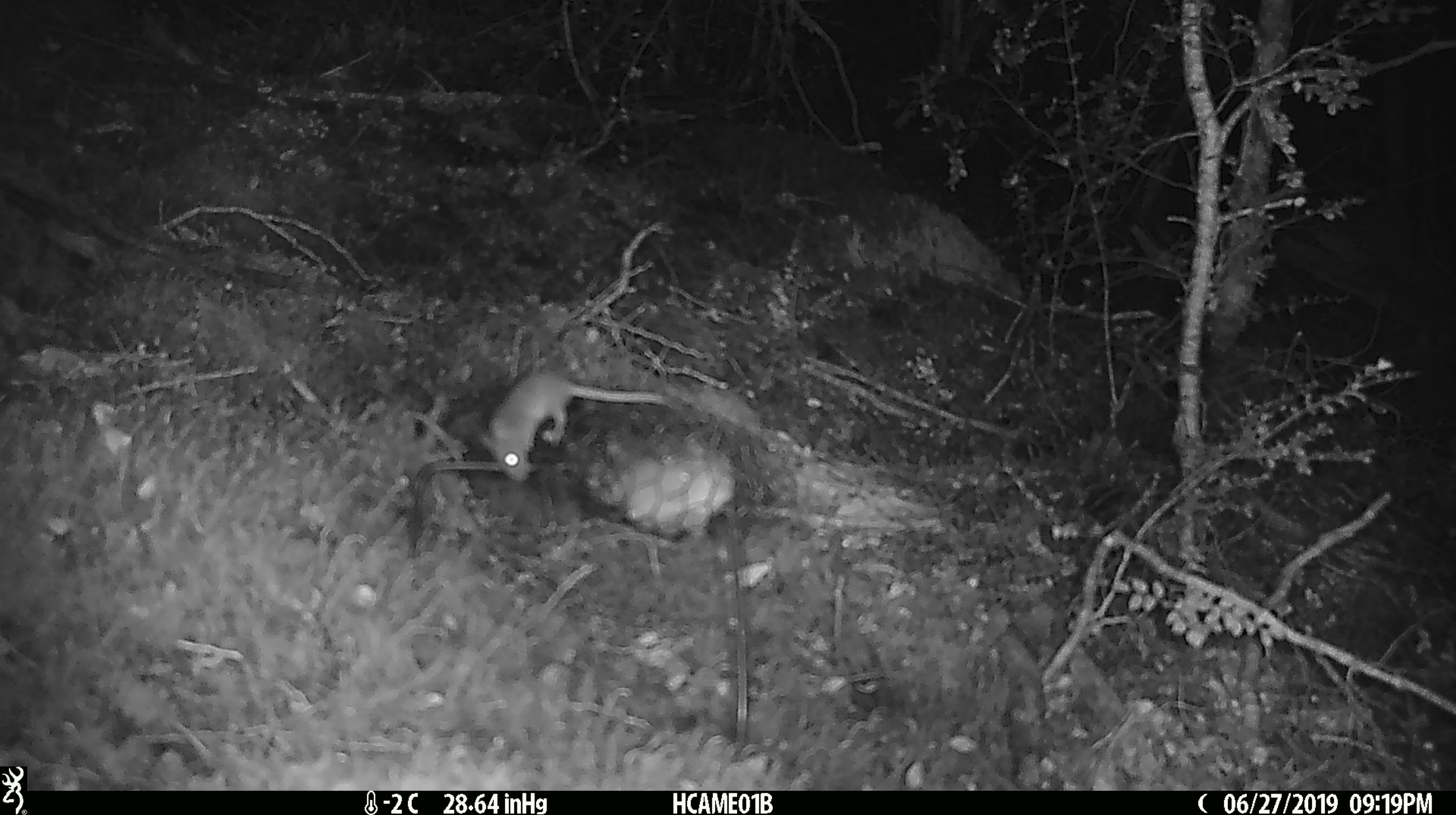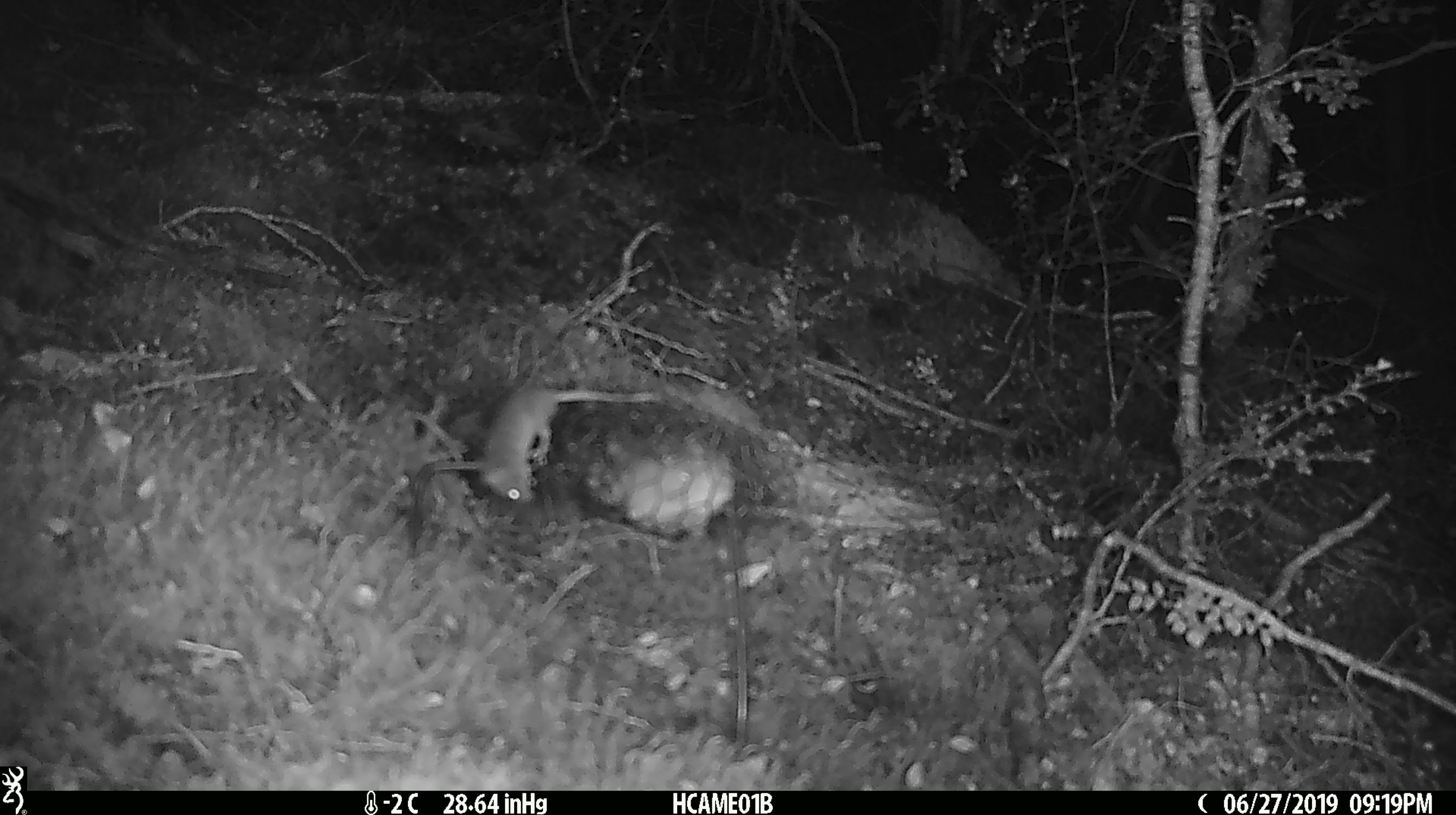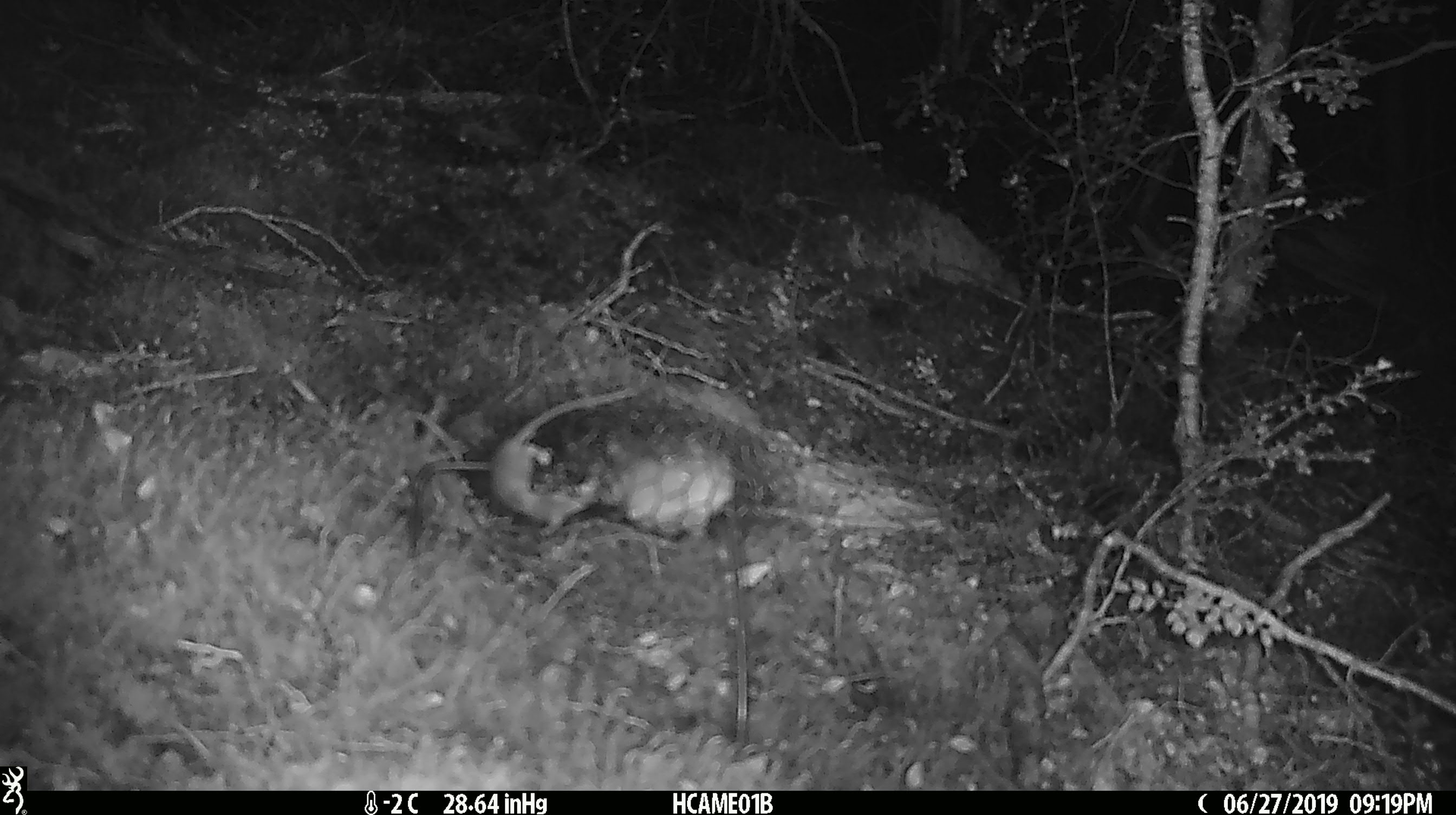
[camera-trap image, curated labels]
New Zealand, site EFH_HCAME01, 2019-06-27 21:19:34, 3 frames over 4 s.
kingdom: Animalia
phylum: Chordata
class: Mammalia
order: Rodentia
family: Muridae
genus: Mus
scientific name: Mus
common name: mouse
Mouse (Mus).